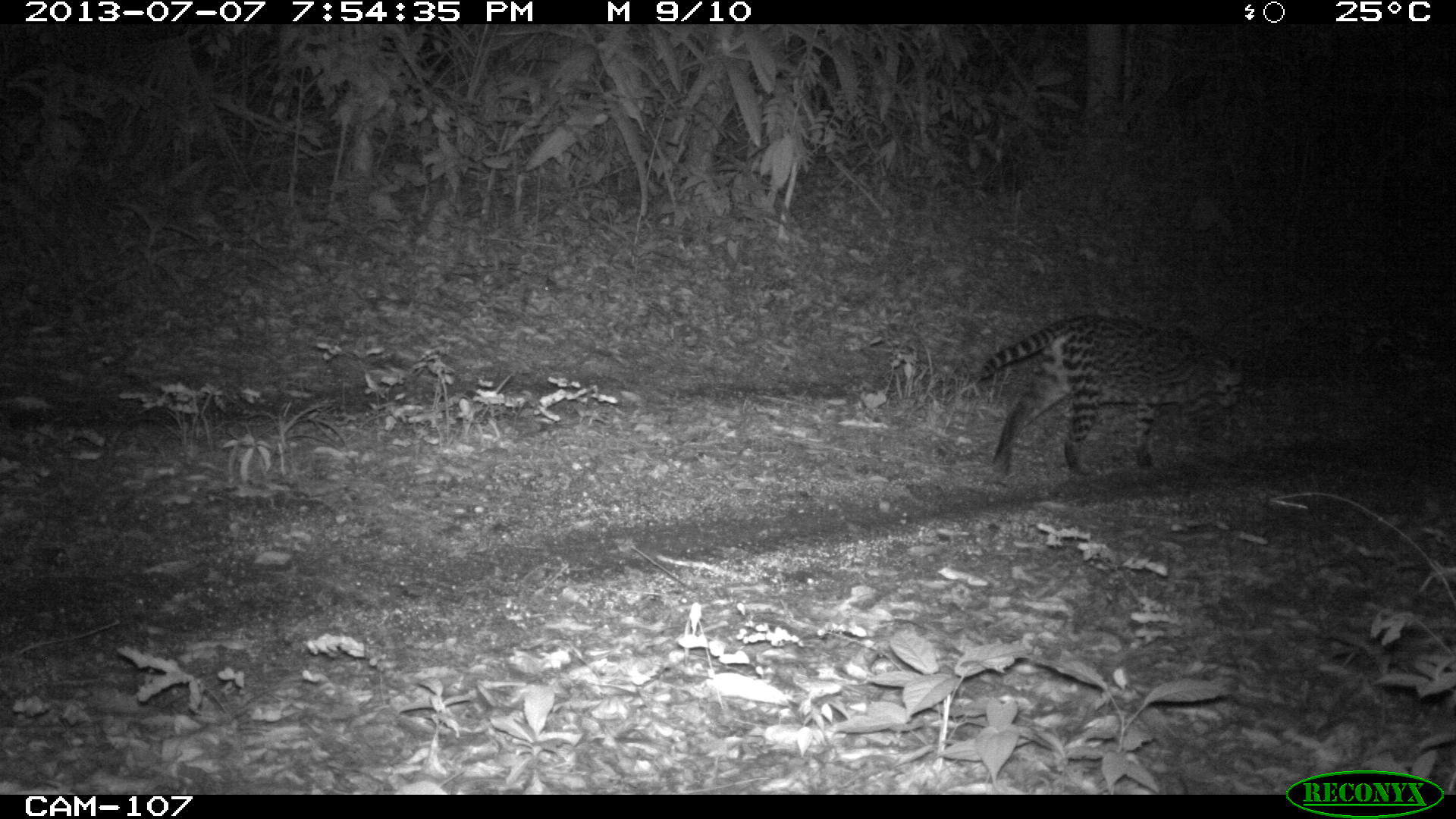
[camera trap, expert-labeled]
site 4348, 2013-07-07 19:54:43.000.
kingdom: Animalia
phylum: Chordata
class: Mammalia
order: Carnivora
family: Felidae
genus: Leopardus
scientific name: Leopardus pardalis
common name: ocelot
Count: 1.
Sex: female.